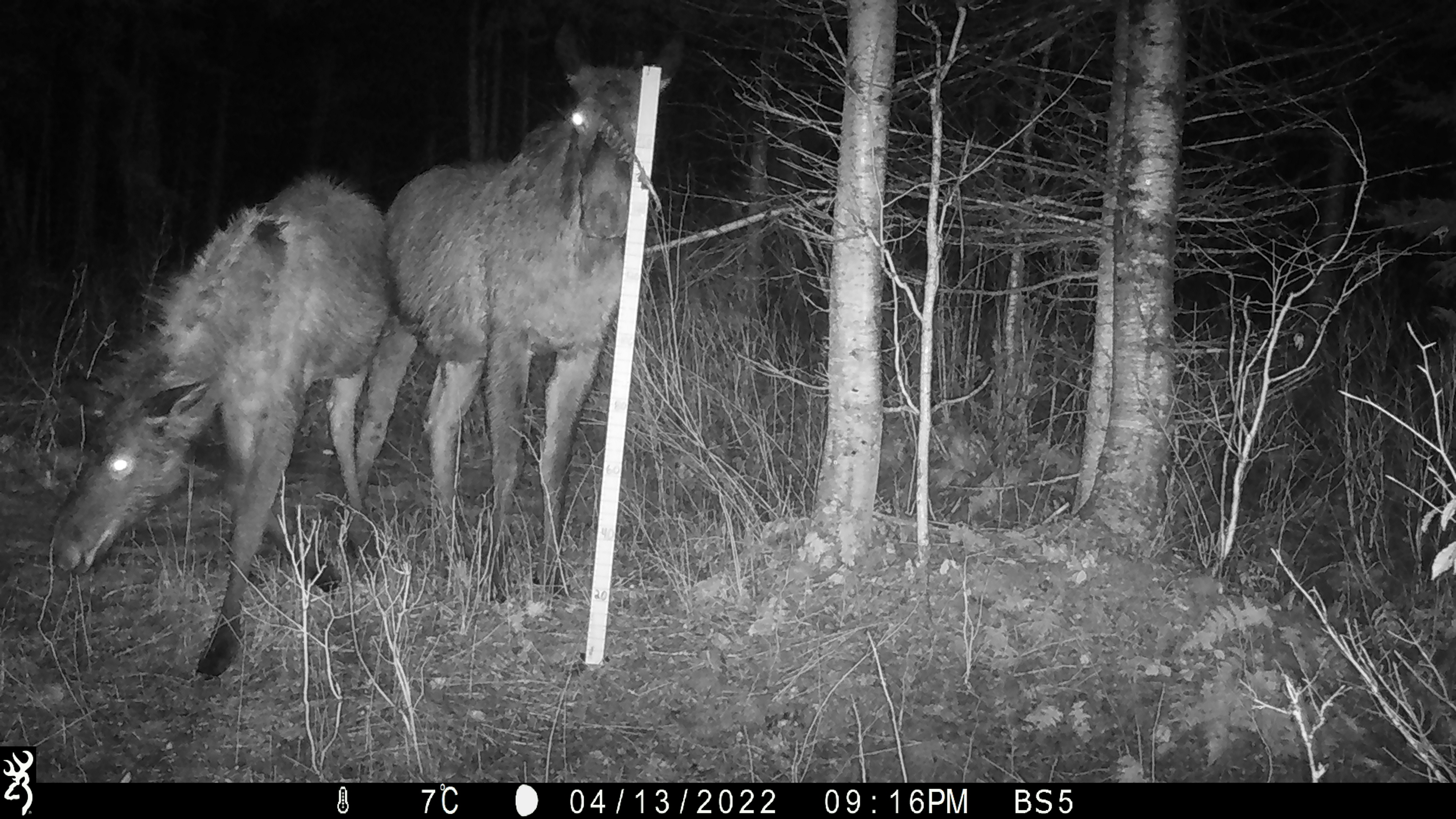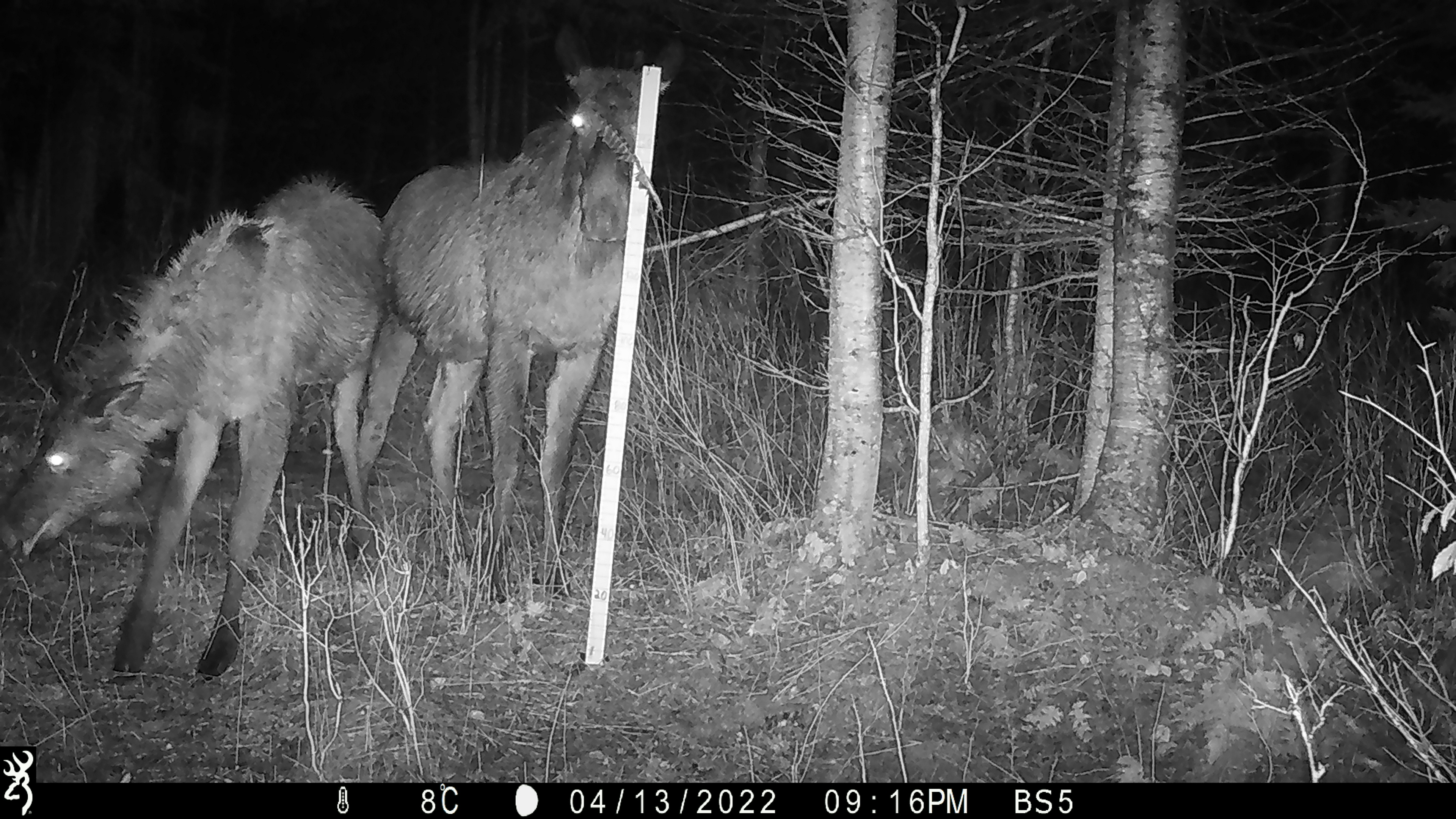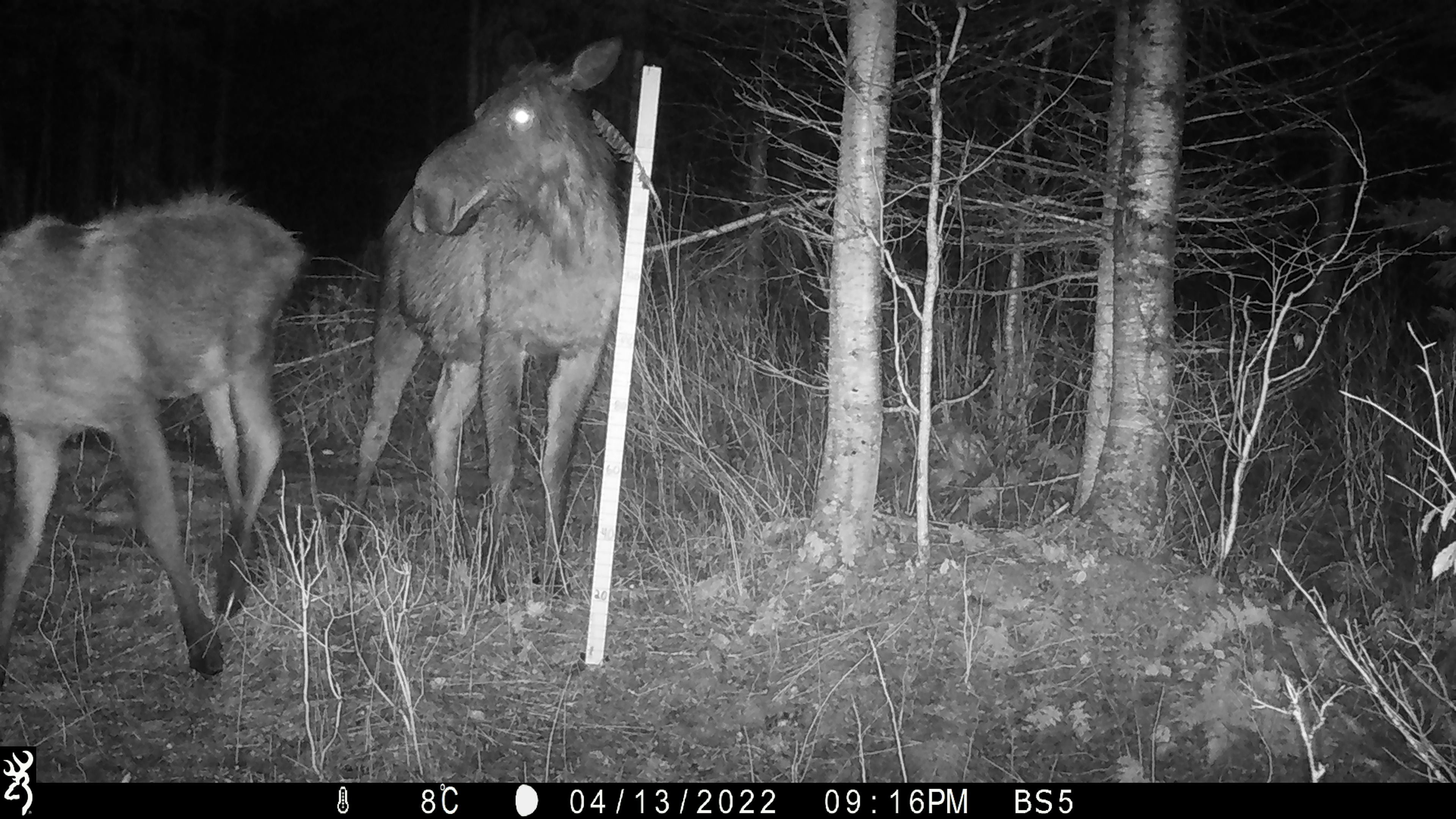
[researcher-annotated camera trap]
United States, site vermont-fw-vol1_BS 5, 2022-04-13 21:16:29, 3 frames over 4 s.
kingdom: Animalia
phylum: Chordata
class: Mammalia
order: Artiodactyla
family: Cervidae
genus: Alces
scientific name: Alces alces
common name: moose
Moose (Alces alces).